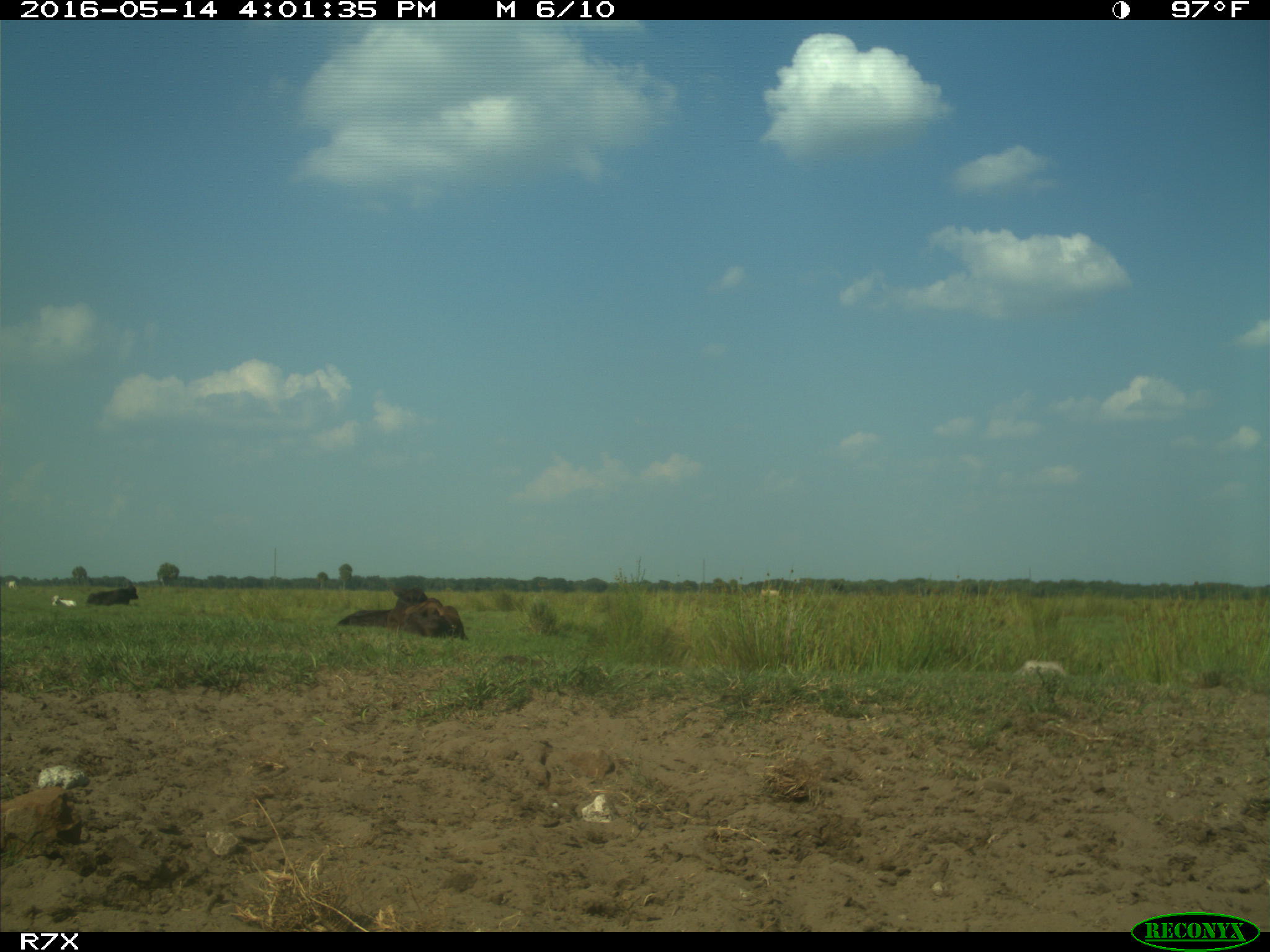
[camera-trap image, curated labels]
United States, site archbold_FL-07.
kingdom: Animalia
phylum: Chordata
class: Mammalia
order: Artiodactyla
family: Bovidae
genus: Bos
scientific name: Bos taurus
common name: domestic cow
Bos taurus (domestic cow).